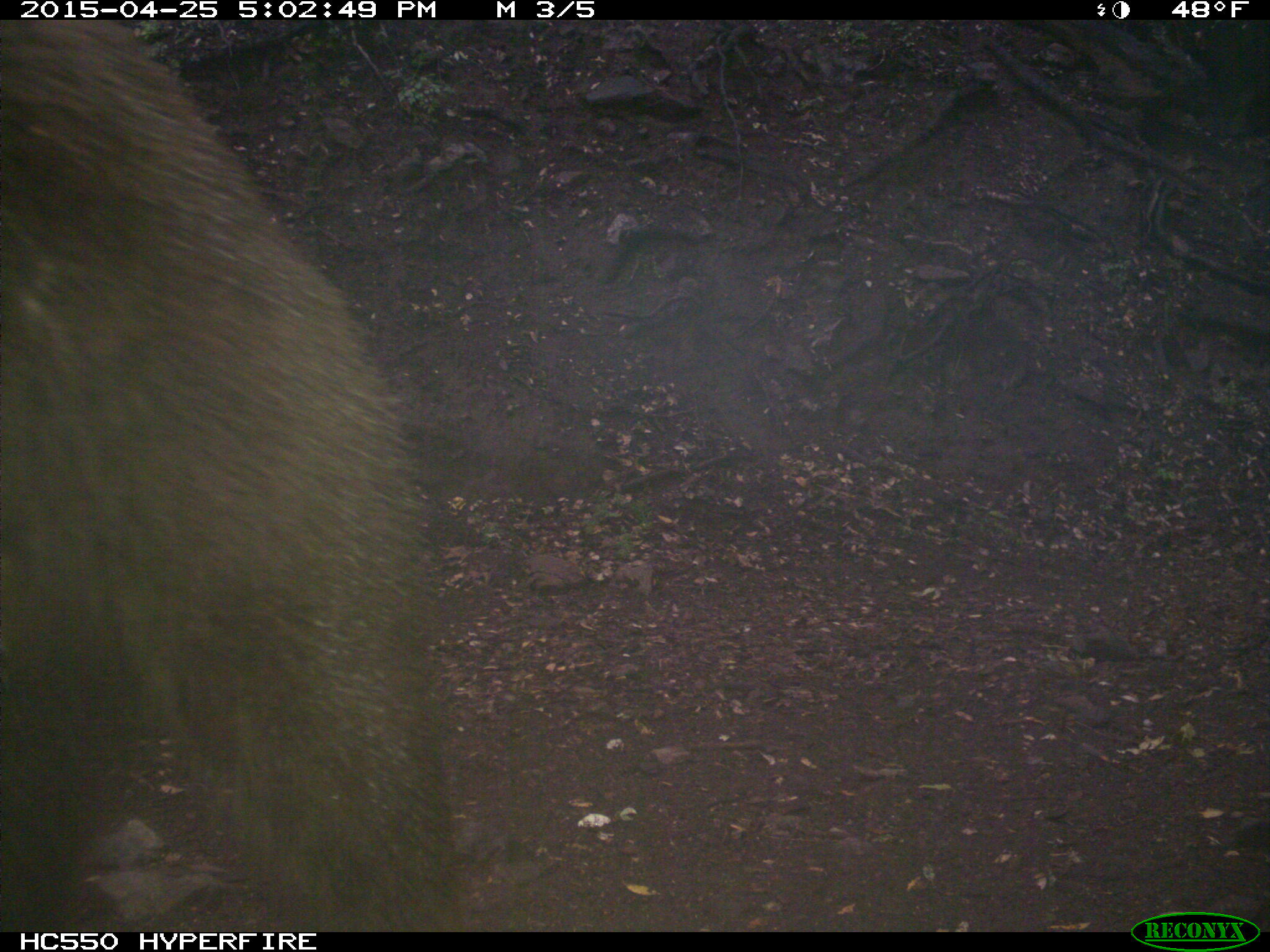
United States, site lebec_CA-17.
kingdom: Animalia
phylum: Chordata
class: Mammalia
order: Carnivora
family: Ursidae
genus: Ursus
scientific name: Ursus americanus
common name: american black bear